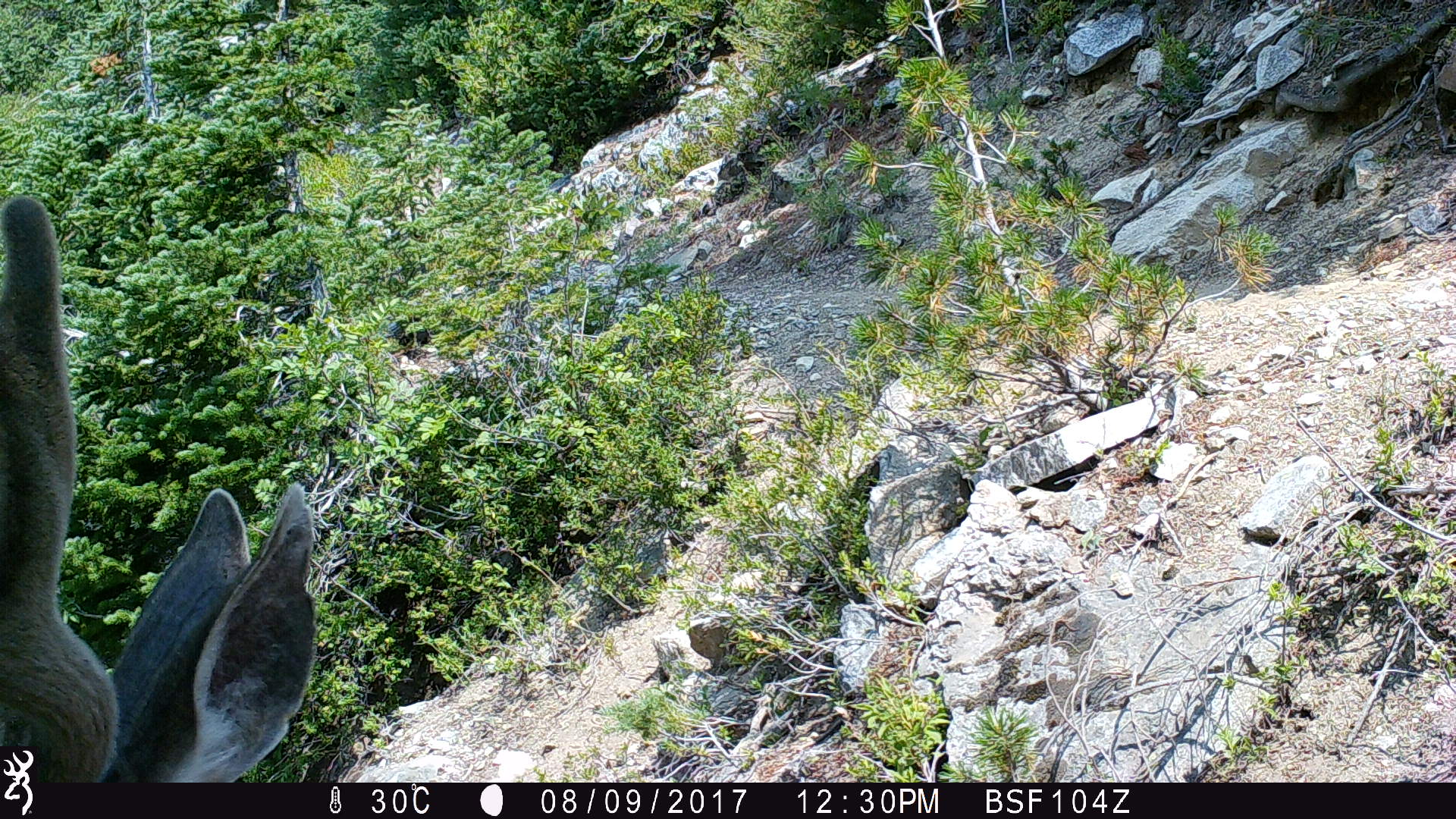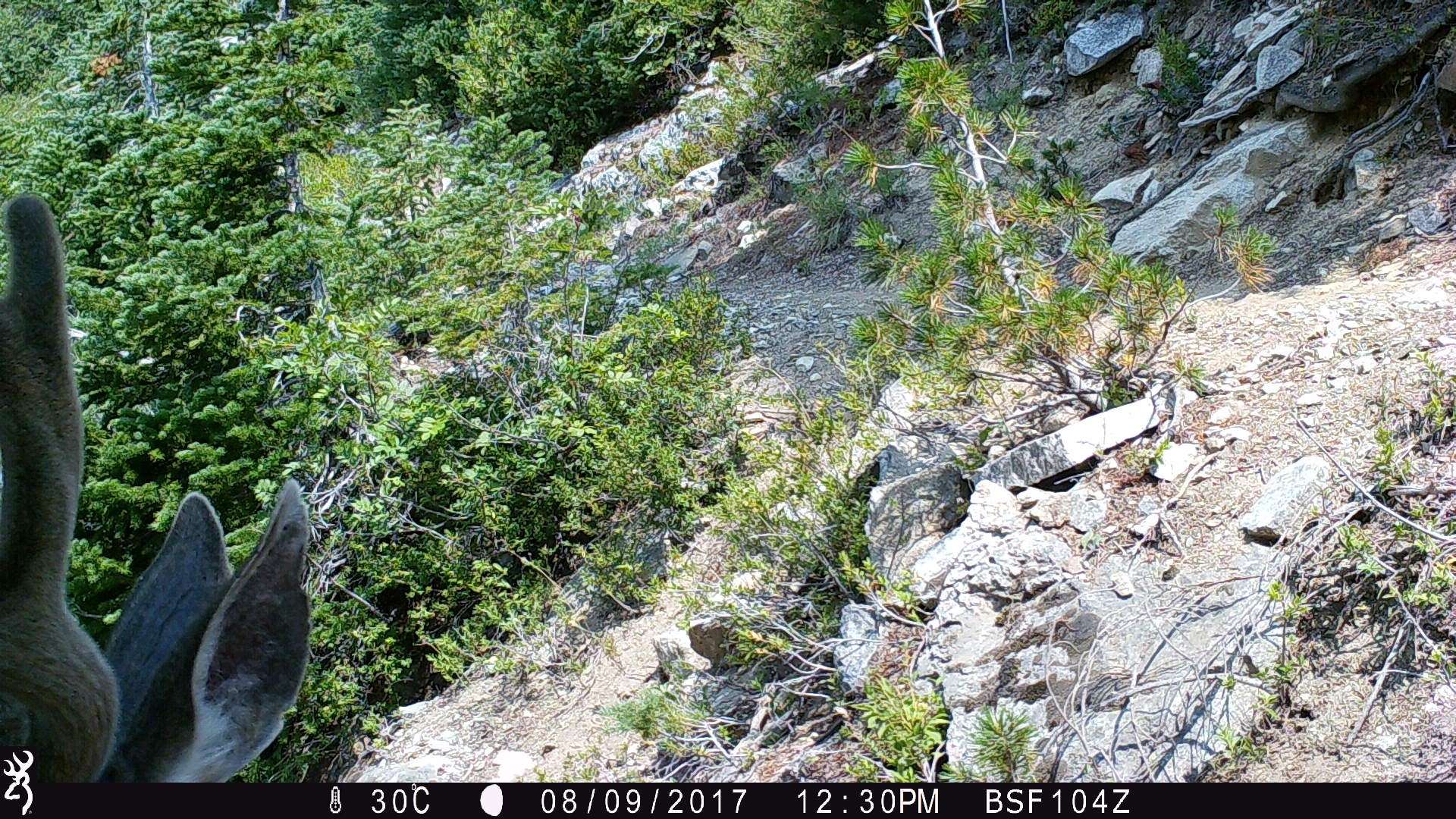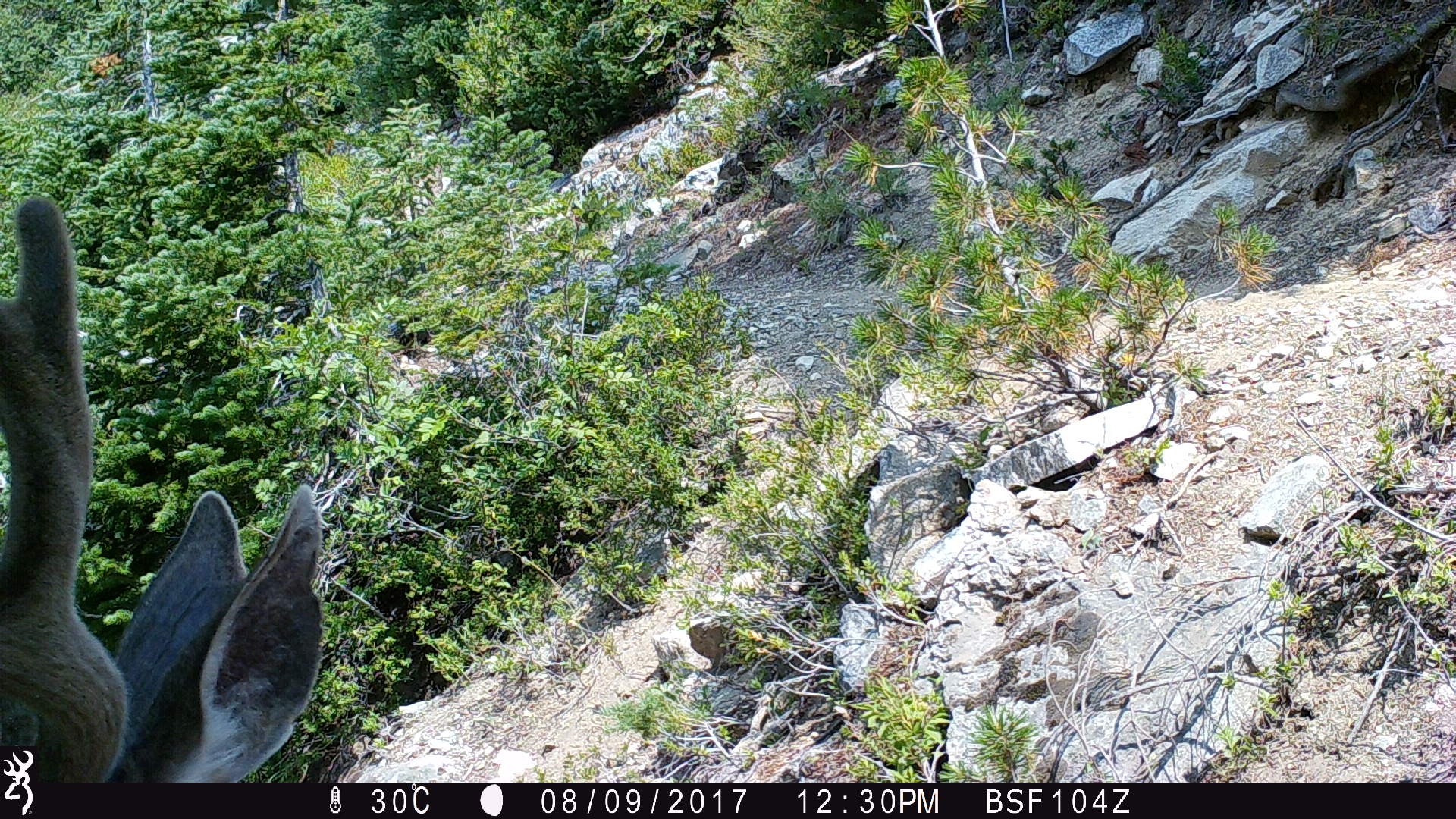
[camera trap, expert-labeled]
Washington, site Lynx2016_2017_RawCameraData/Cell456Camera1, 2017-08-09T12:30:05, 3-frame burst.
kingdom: Animalia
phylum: Chordata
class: Mammalia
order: Artiodactyla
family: Cervidae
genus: Odocoileus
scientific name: Odocoileus hemionus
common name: mule deer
Odocoileus hemionus (mule deer). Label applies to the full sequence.